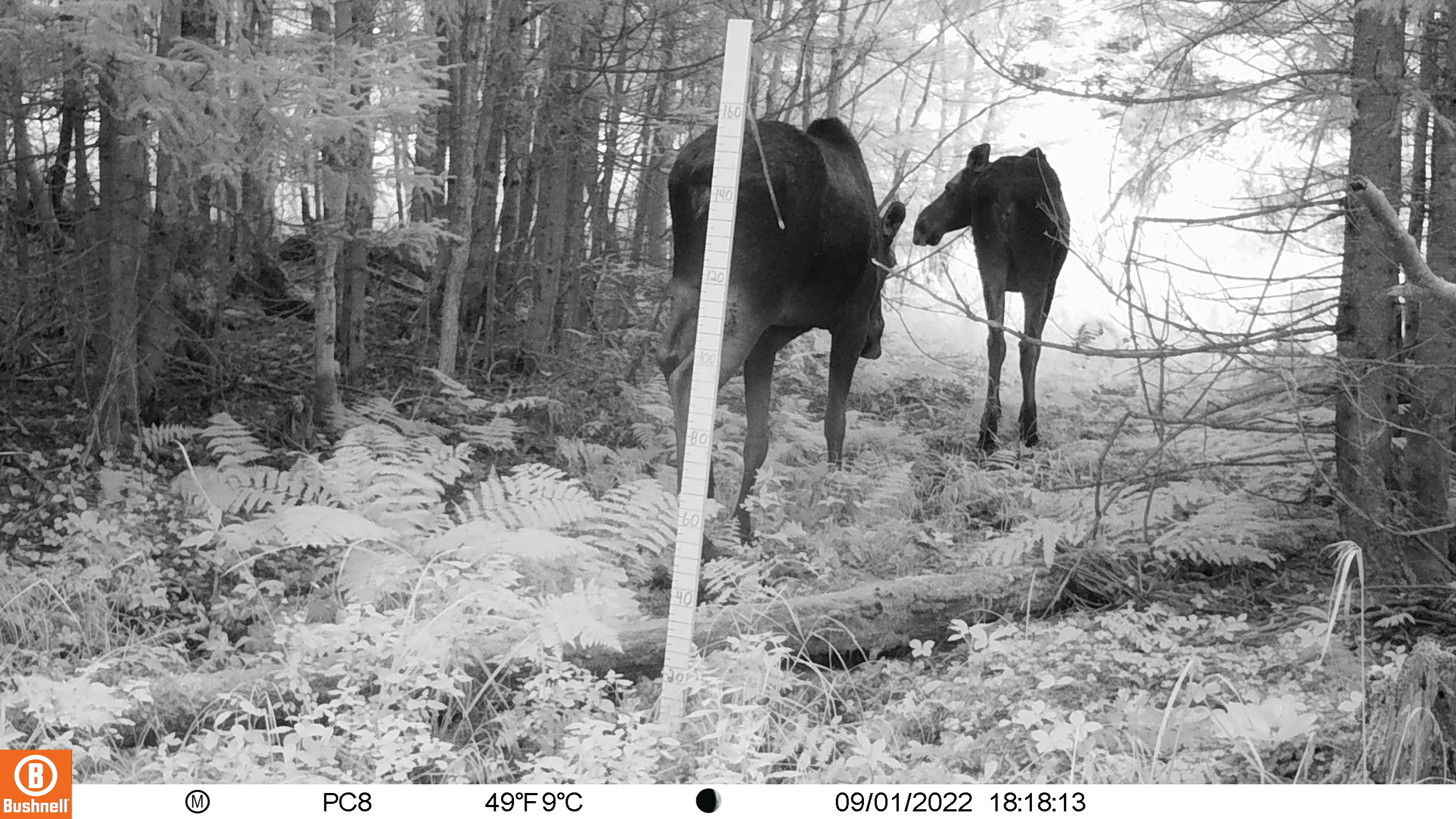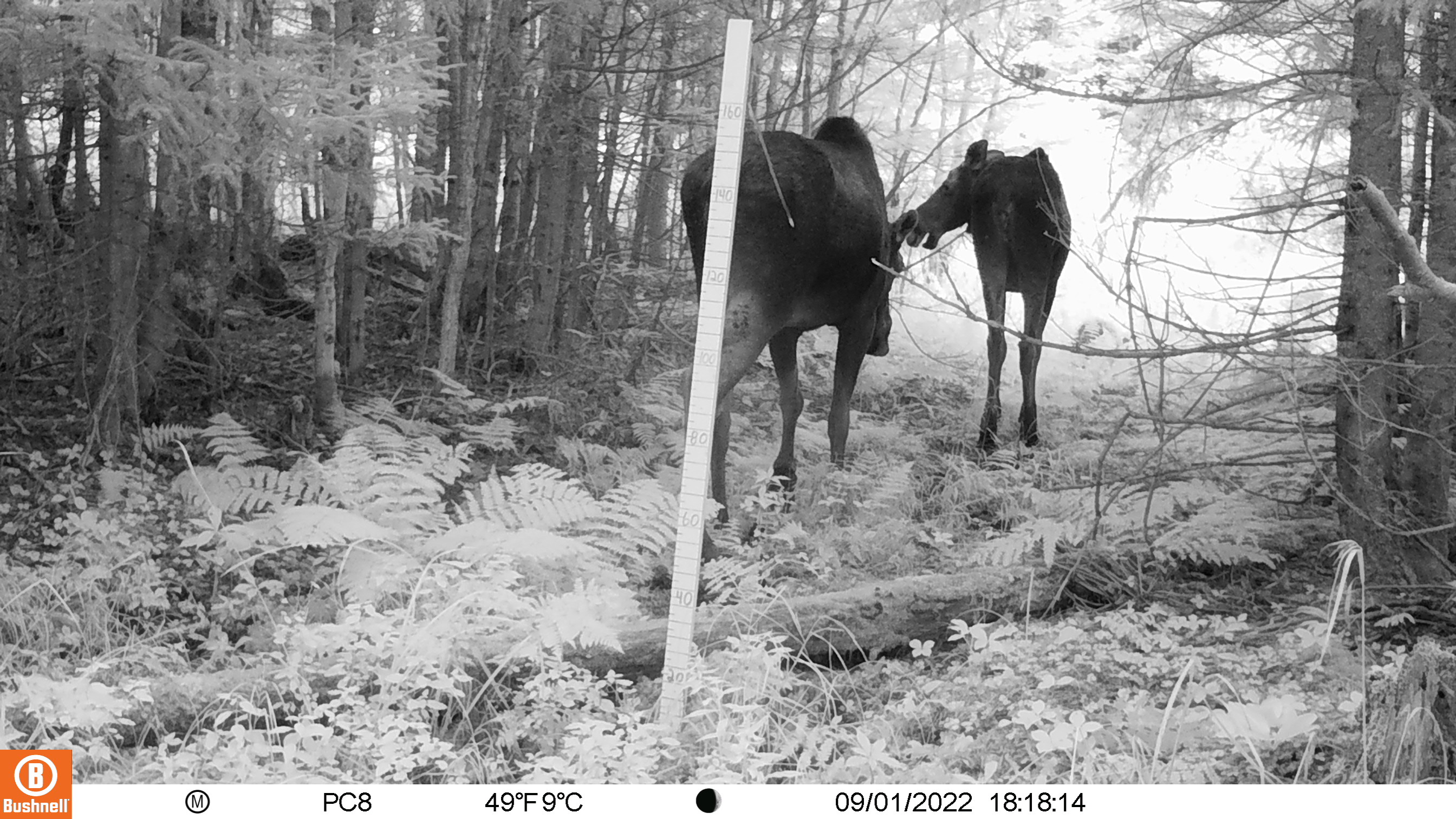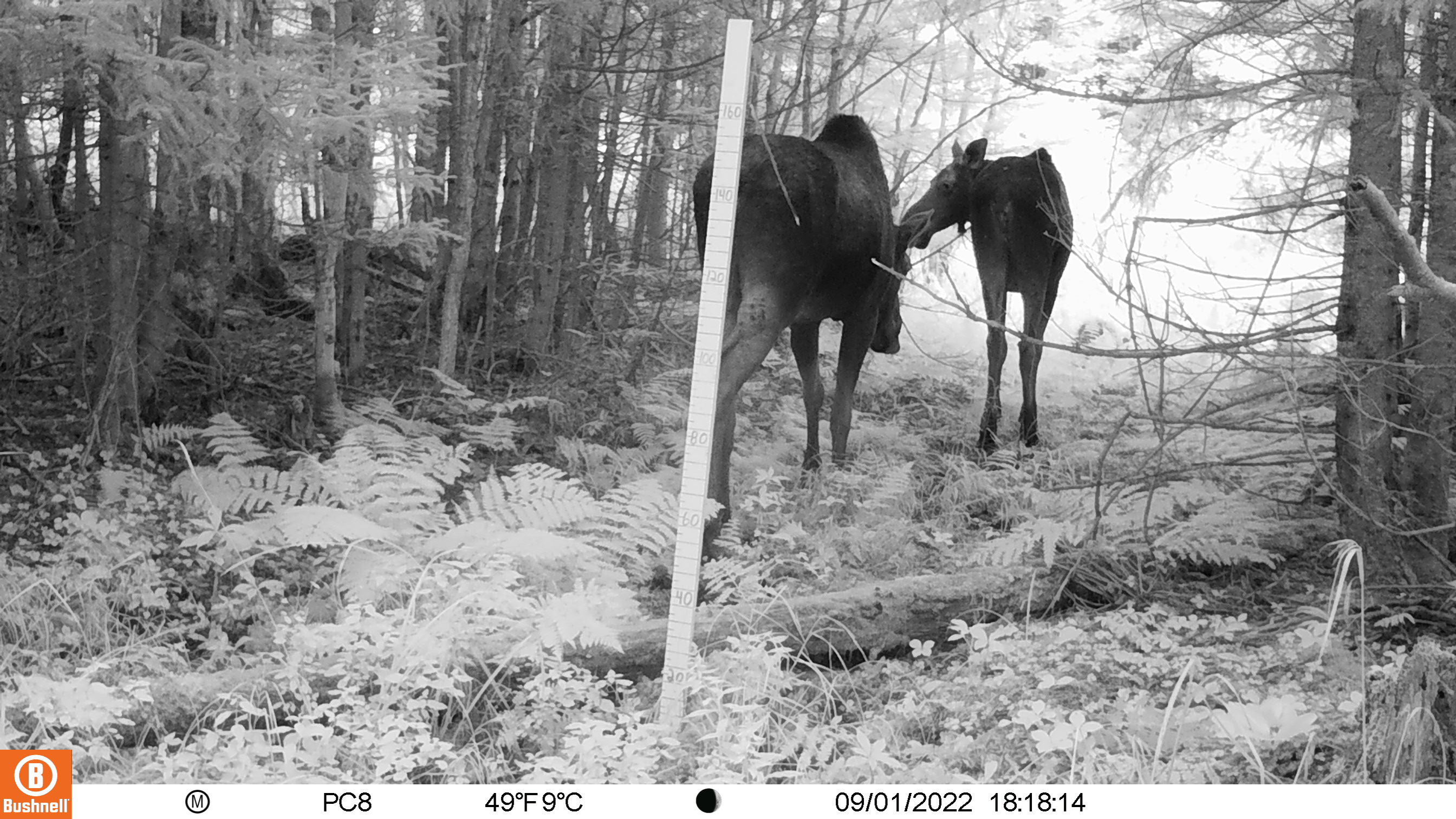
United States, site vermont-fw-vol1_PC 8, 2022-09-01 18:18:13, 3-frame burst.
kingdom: Animalia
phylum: Chordata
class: Mammalia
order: Artiodactyla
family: Cervidae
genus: Alces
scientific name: Alces alces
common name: moose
Moose (Alces alces).